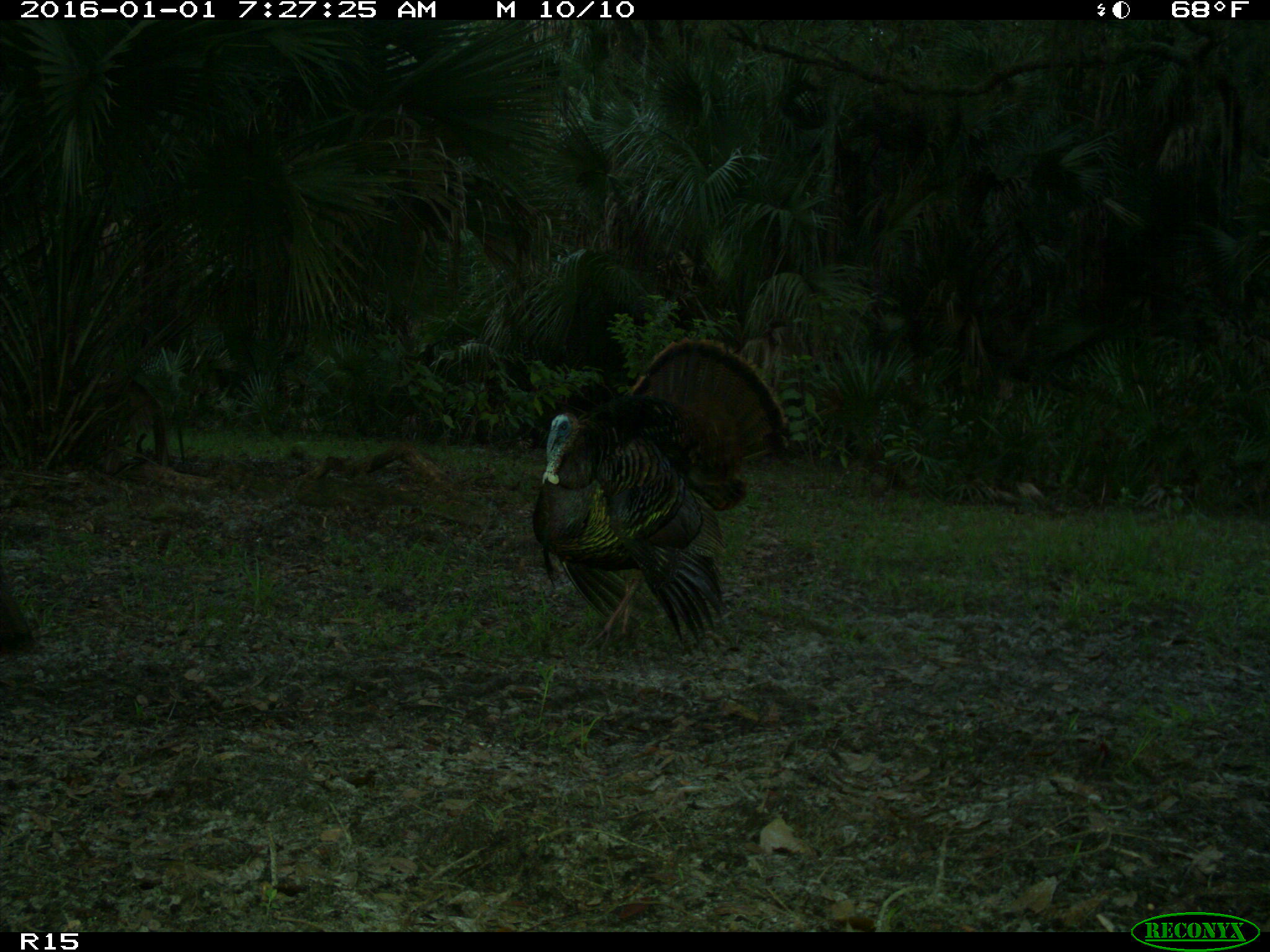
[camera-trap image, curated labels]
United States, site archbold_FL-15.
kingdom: Animalia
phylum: Chordata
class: Aves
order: Galliformes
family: Phasianidae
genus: Meleagris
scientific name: Meleagris gallopavo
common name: wild turkey